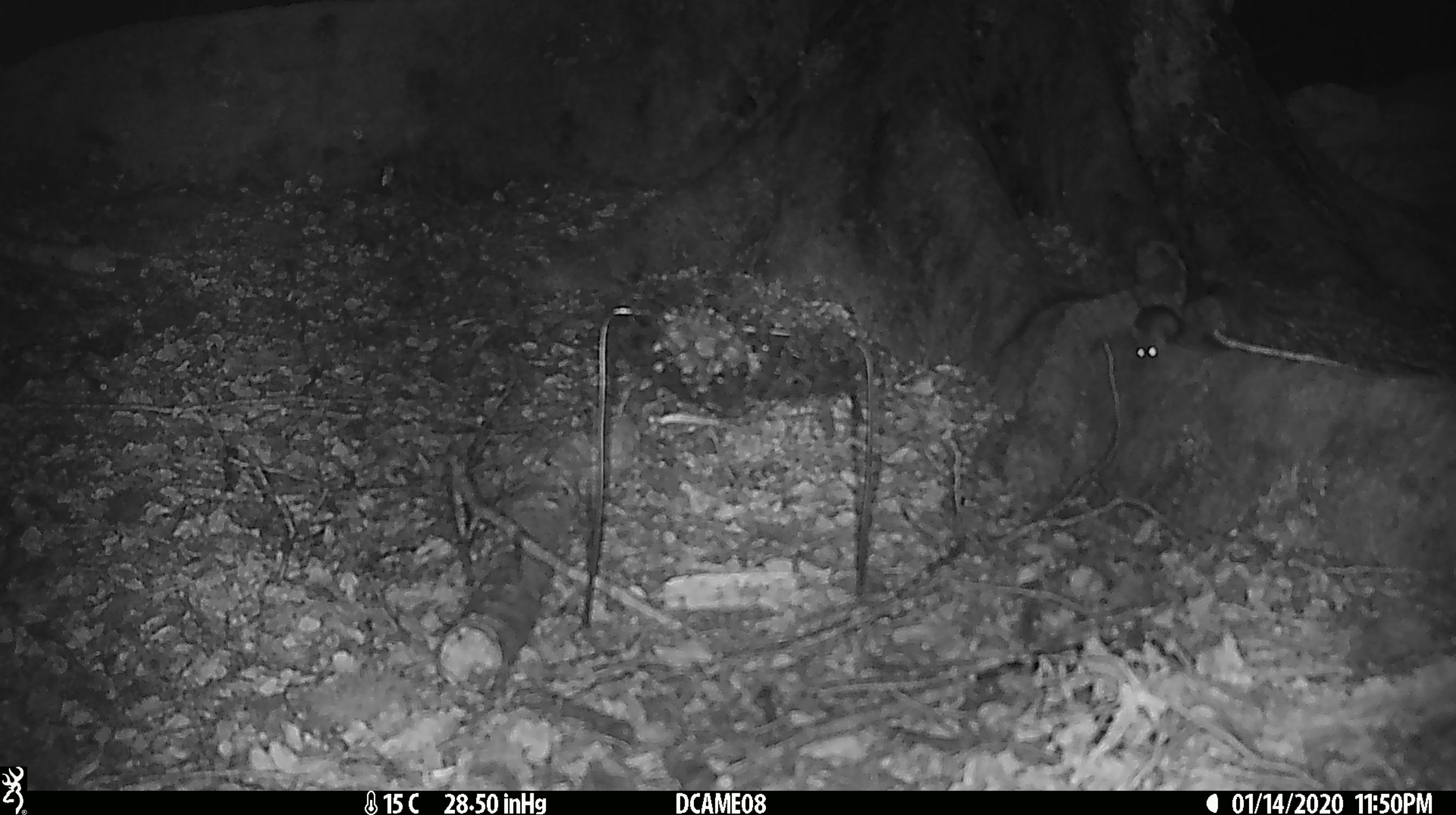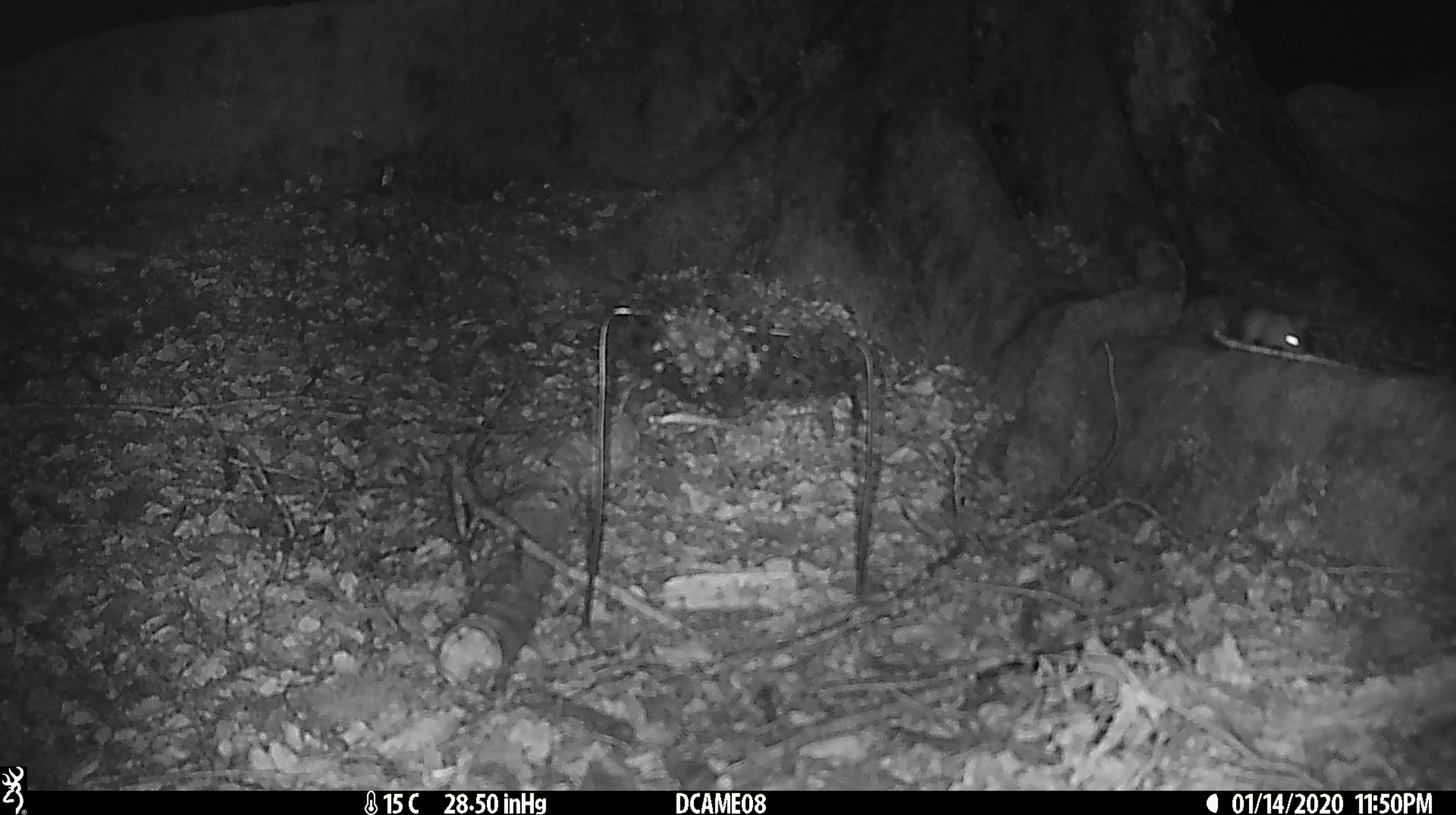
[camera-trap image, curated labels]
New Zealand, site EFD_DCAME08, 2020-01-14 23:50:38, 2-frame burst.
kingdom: Animalia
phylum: Chordata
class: Mammalia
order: Rodentia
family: Muridae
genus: Mus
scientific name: Mus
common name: mouse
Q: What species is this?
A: Mouse (Mus).